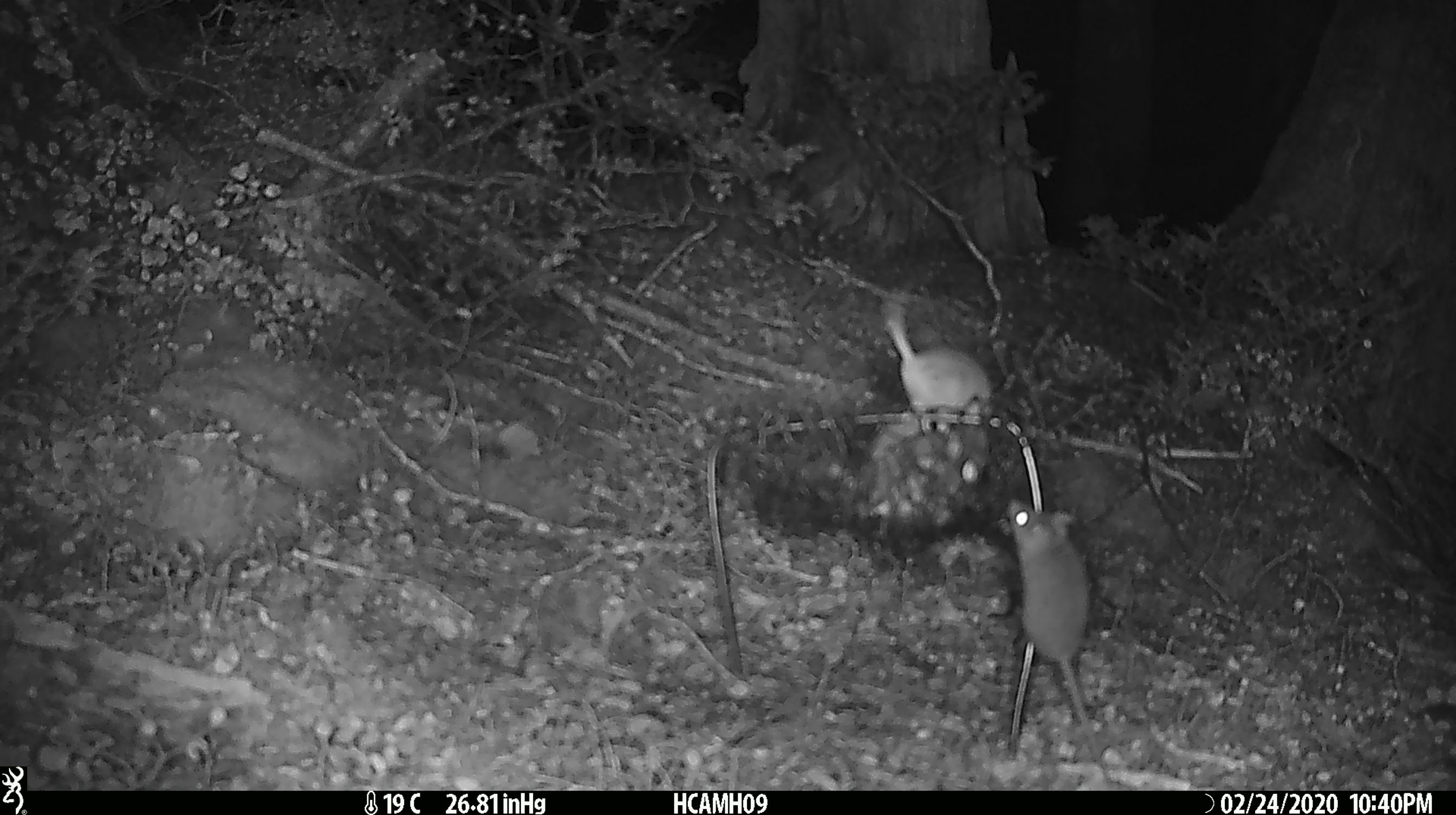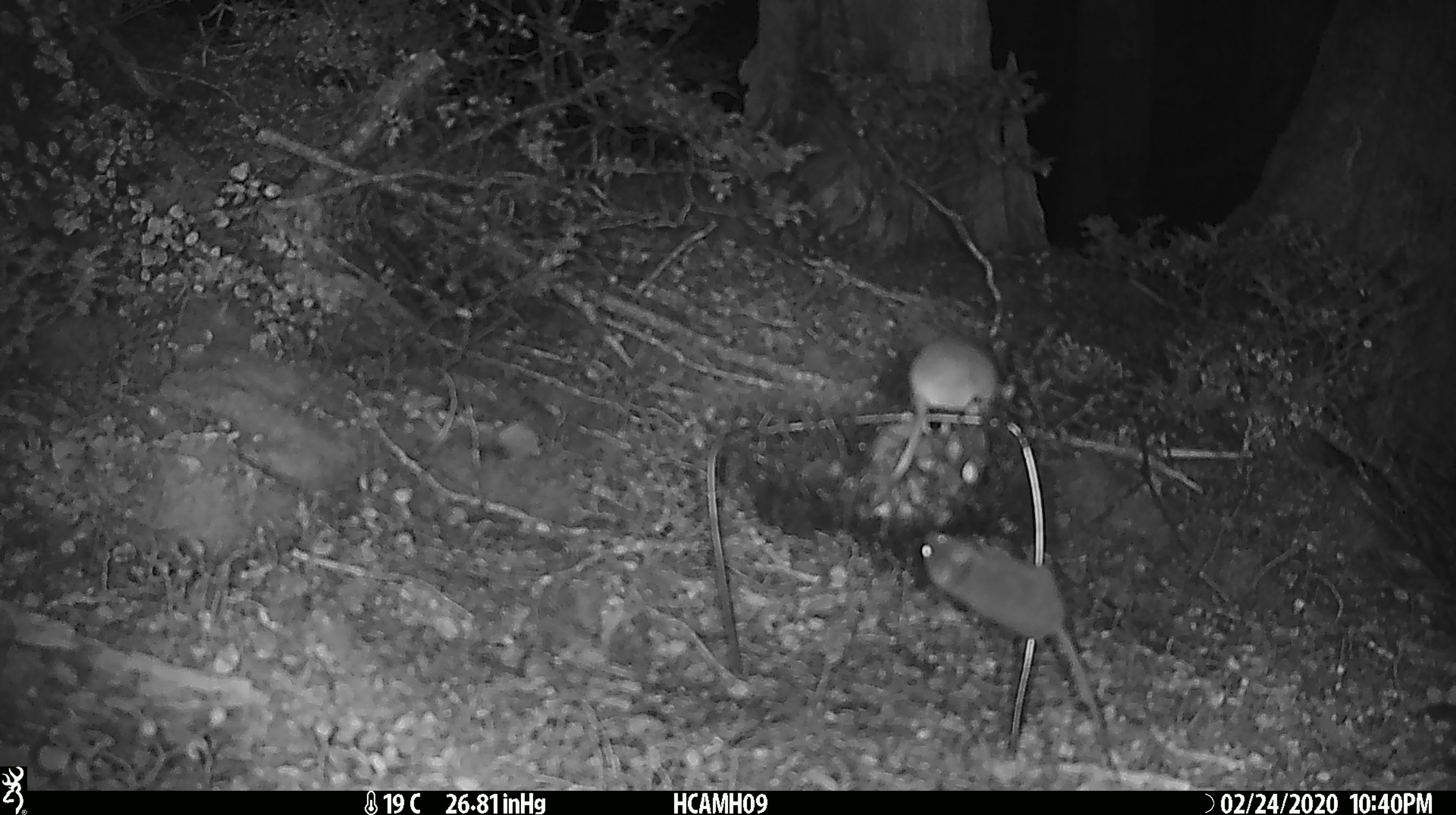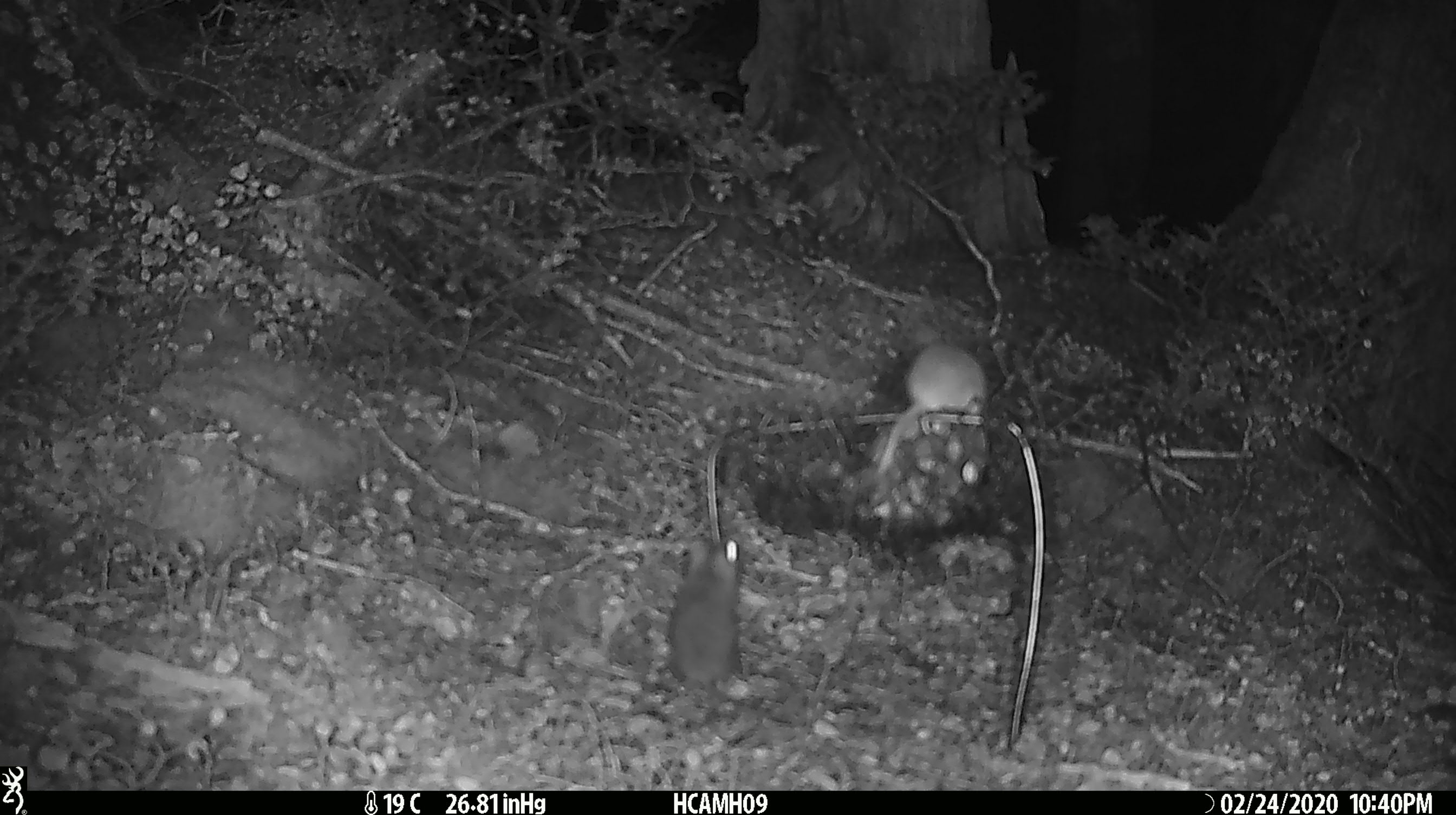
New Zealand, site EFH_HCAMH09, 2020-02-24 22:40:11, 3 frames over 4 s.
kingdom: Animalia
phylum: Chordata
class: Mammalia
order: Rodentia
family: Muridae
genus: Mus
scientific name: Mus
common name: mouse